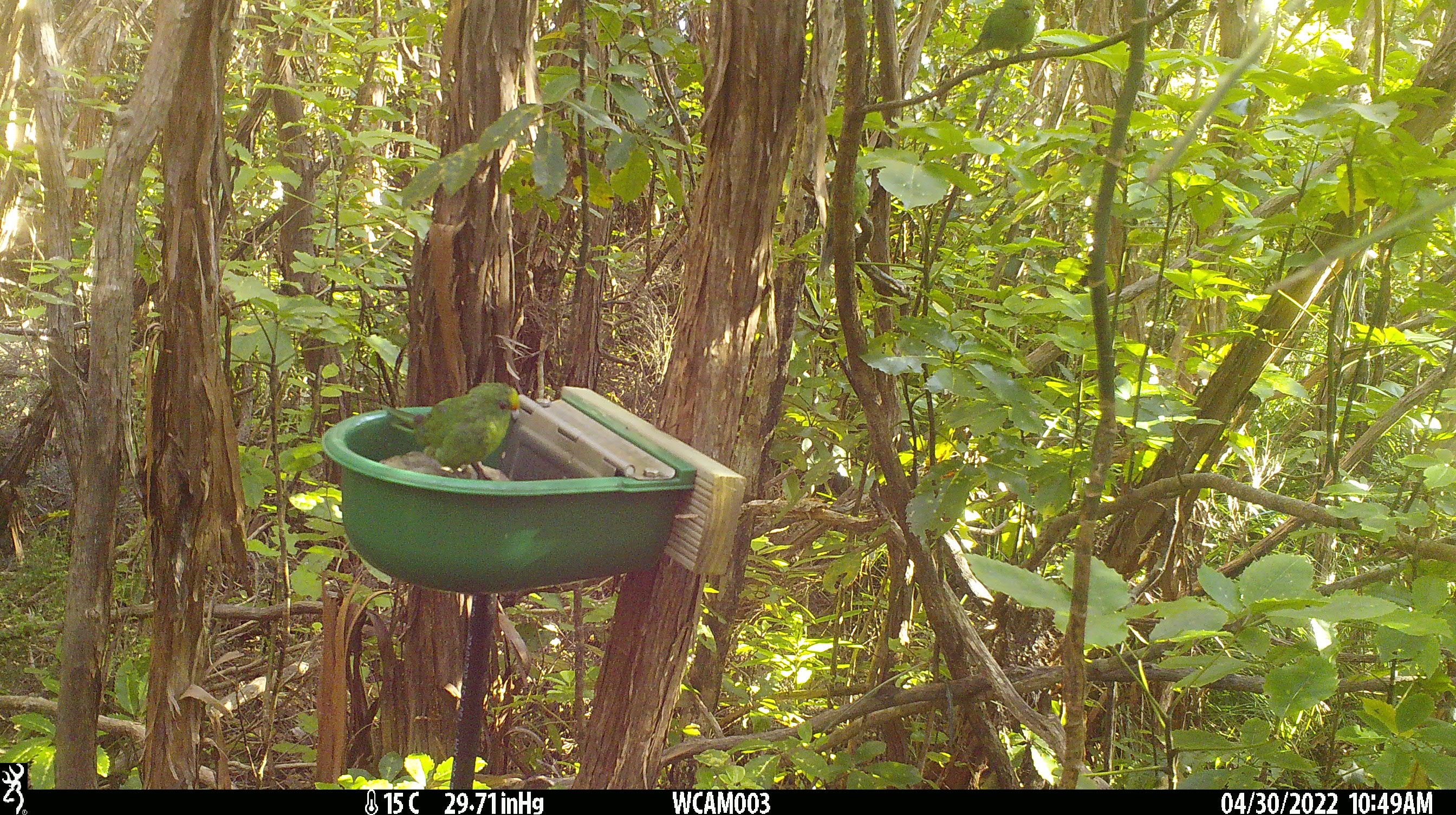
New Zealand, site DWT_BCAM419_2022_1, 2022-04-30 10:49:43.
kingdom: Animalia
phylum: Chordata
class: Aves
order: Psittaciformes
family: Psittaculidae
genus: Cyanoramphus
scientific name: Cyanoramphus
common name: parakeet